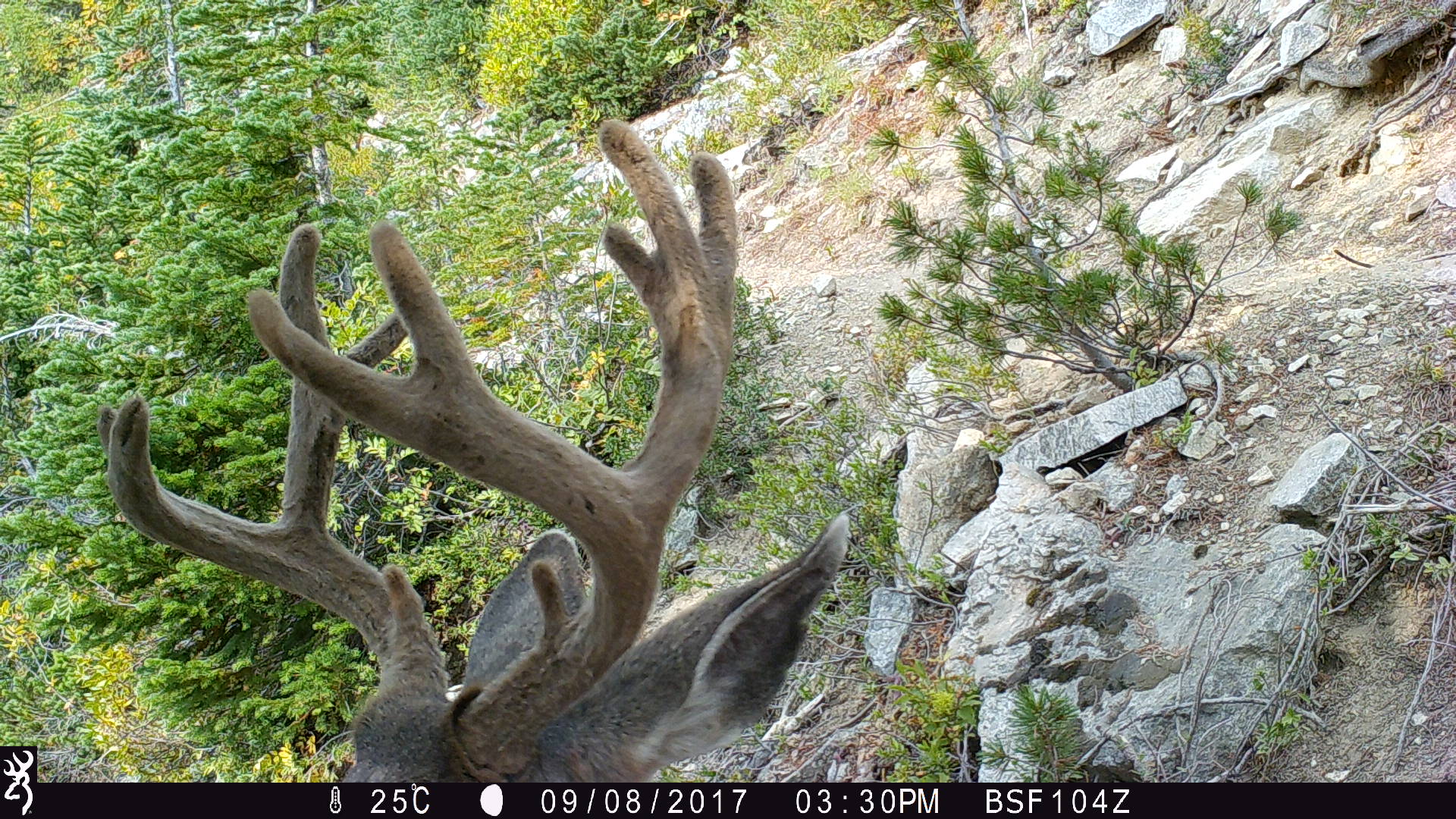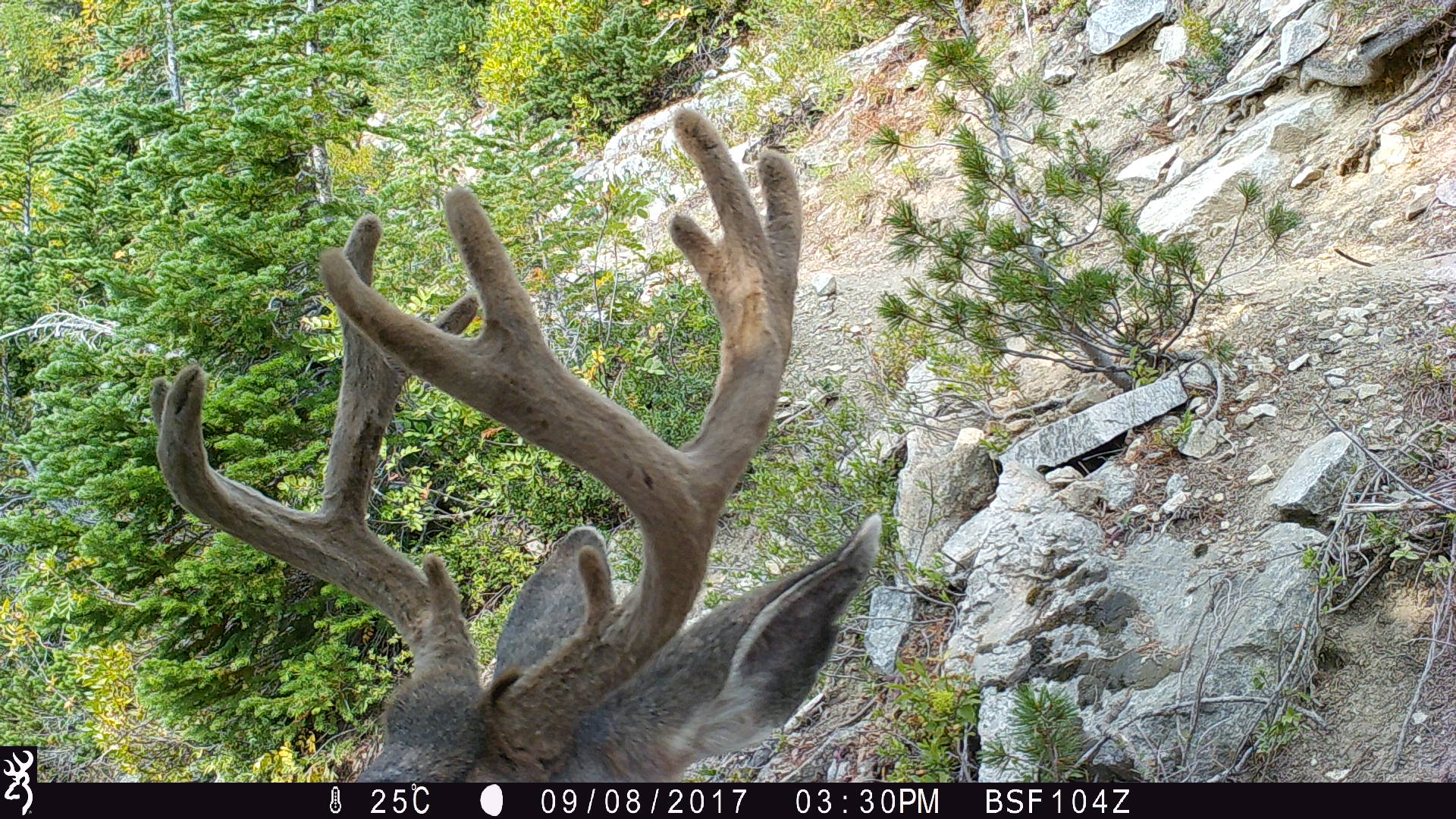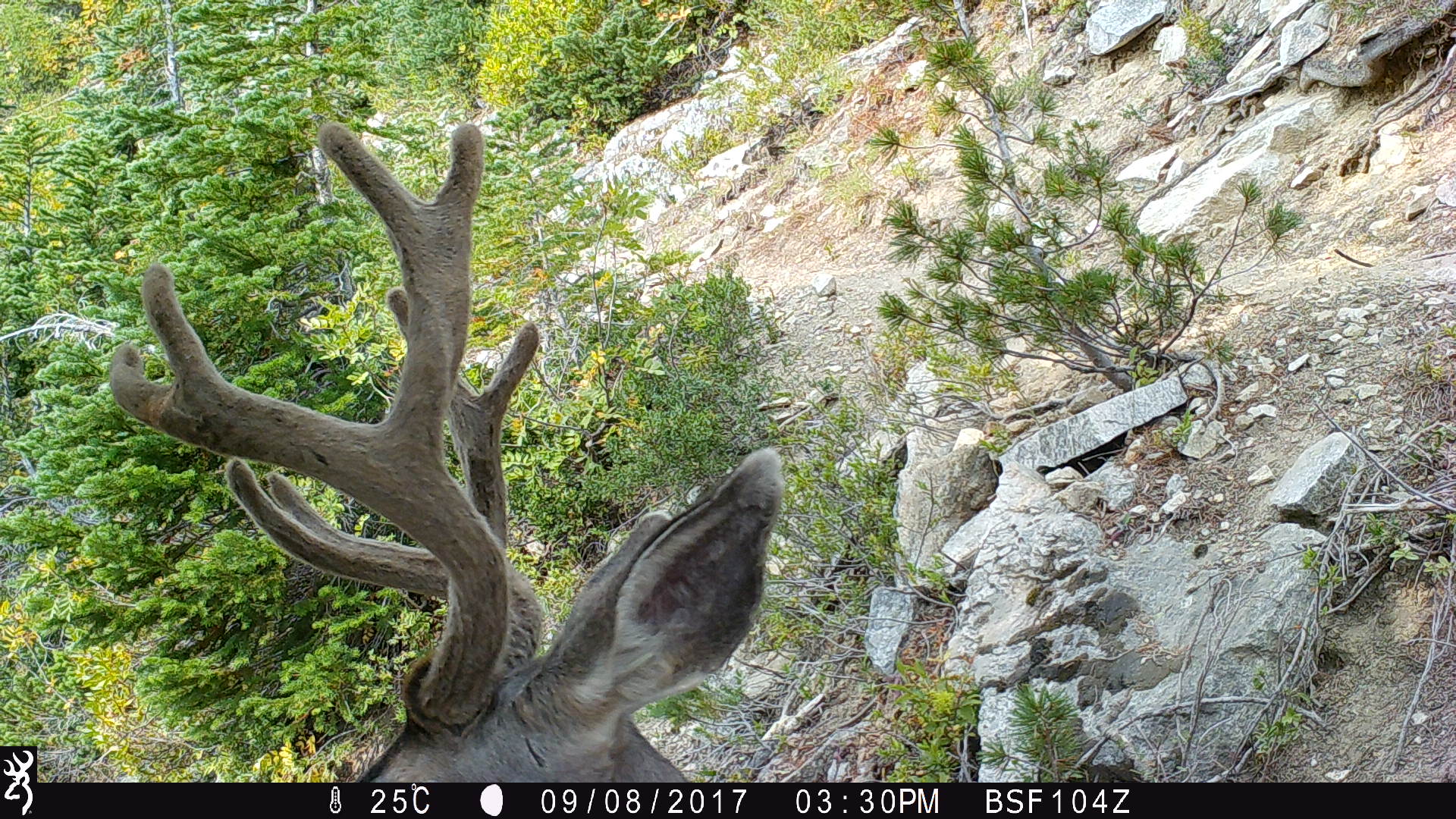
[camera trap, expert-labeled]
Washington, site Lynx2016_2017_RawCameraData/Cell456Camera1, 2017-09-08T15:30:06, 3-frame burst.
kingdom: Animalia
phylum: Chordata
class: Mammalia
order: Artiodactyla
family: Cervidae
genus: Odocoileus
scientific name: Odocoileus hemionus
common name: mule deer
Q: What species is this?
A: Odocoileus hemionus (mule deer).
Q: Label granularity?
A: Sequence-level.